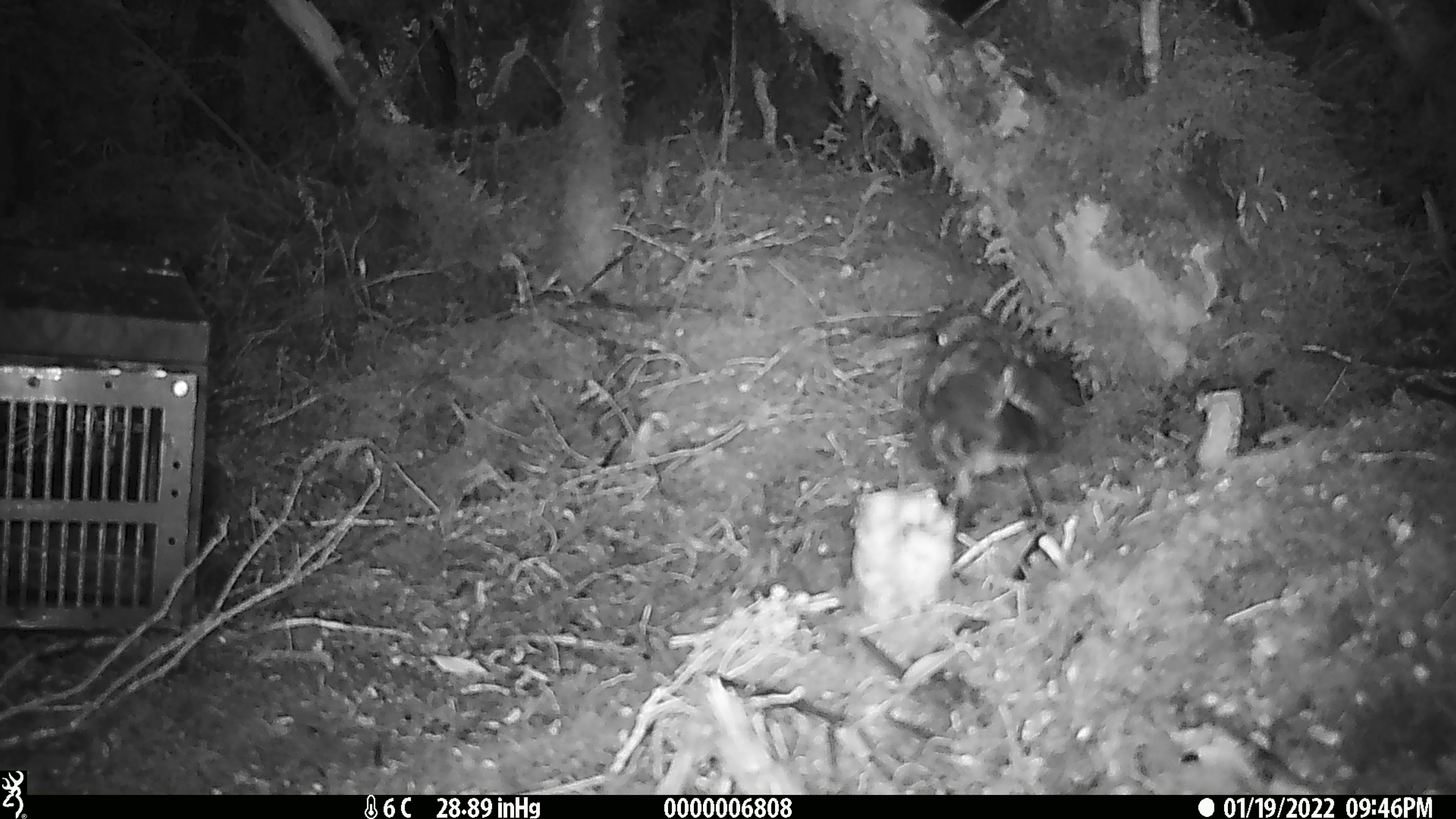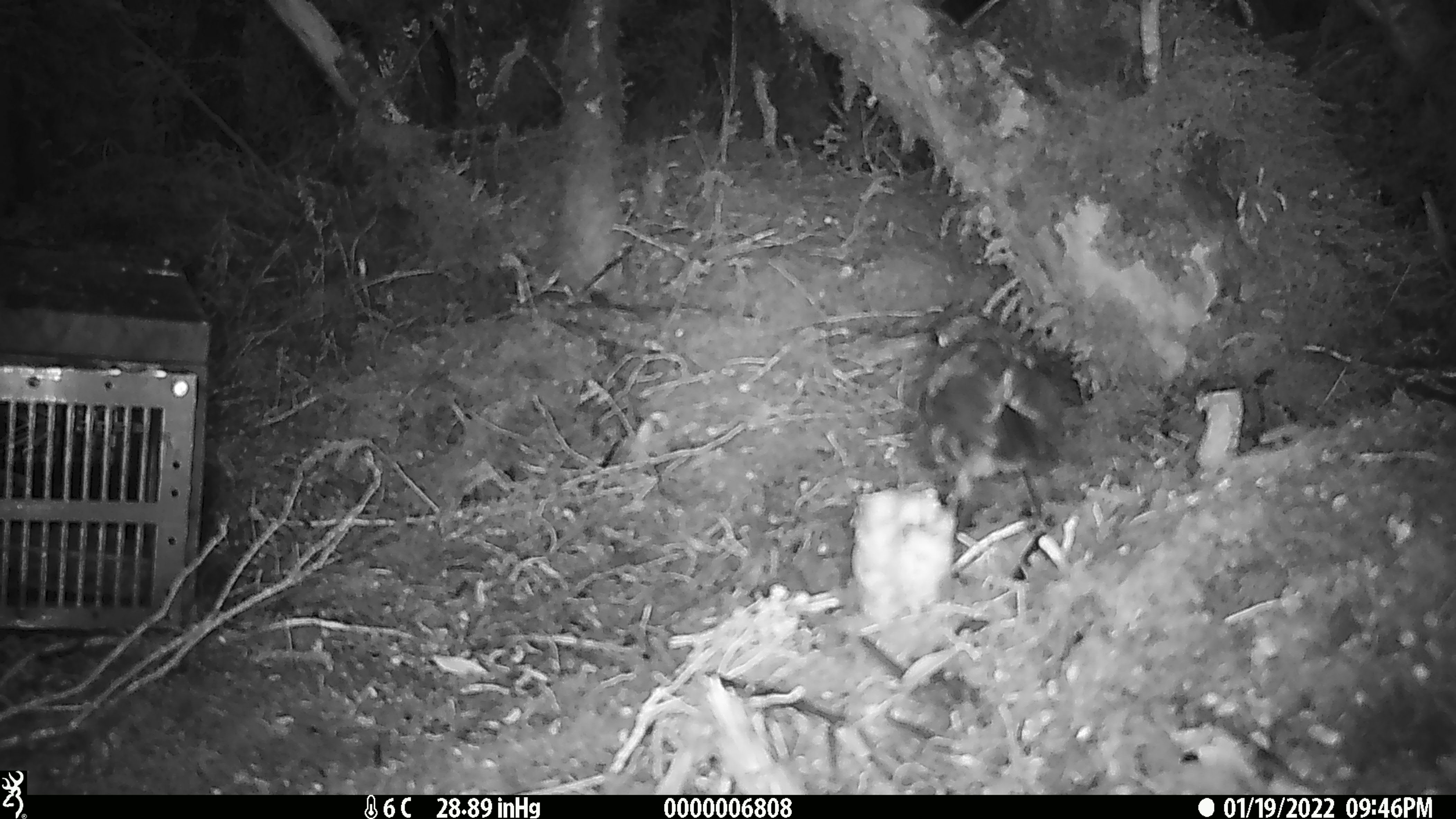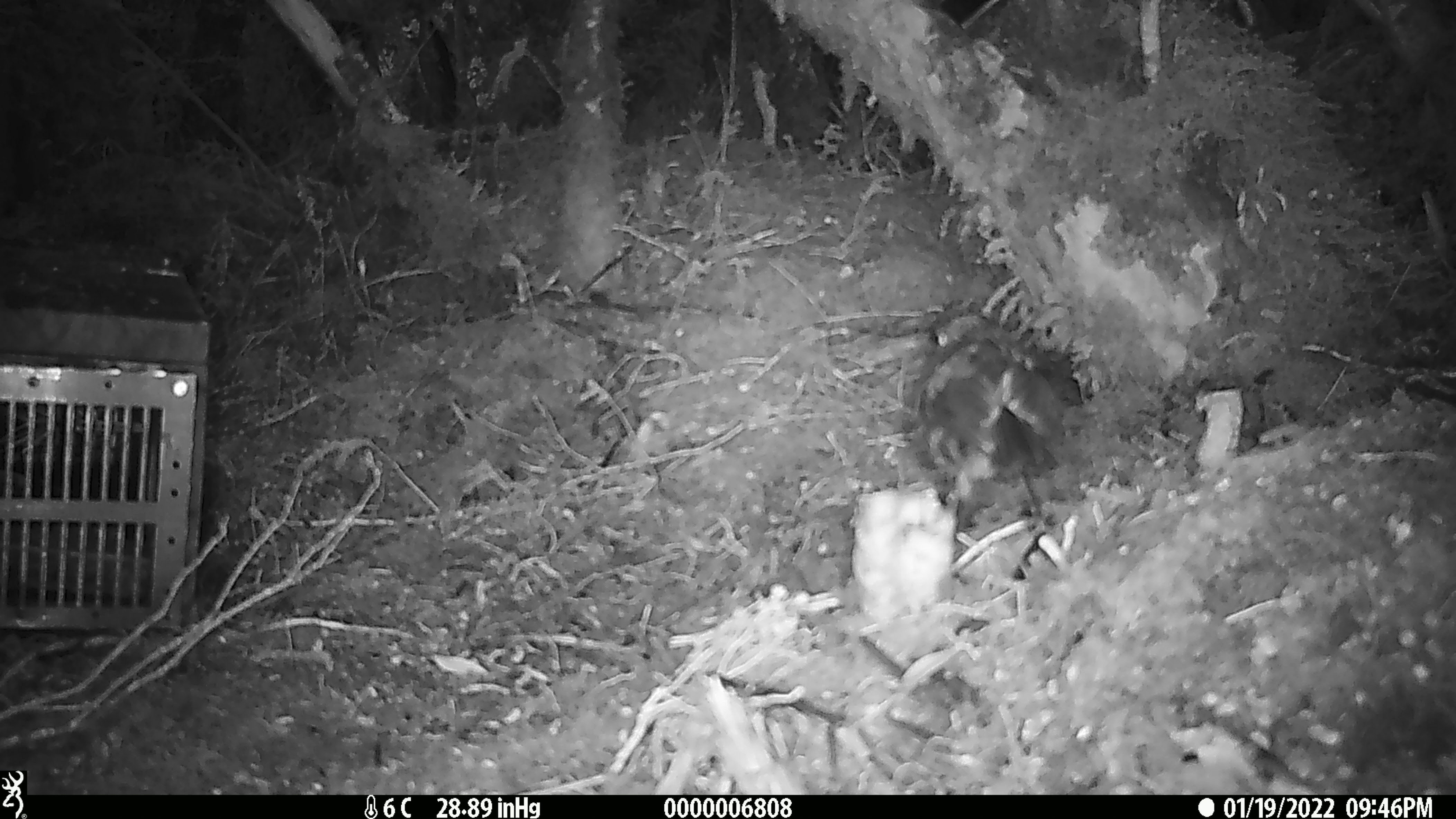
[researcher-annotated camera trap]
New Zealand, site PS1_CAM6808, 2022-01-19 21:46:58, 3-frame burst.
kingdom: Animalia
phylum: Chordata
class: Aves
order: Passeriformes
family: Petroicidae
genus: Petroica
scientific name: Petroica australis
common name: new zealand robin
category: robin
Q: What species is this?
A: Robin (new zealand robin) (Petroica australis).